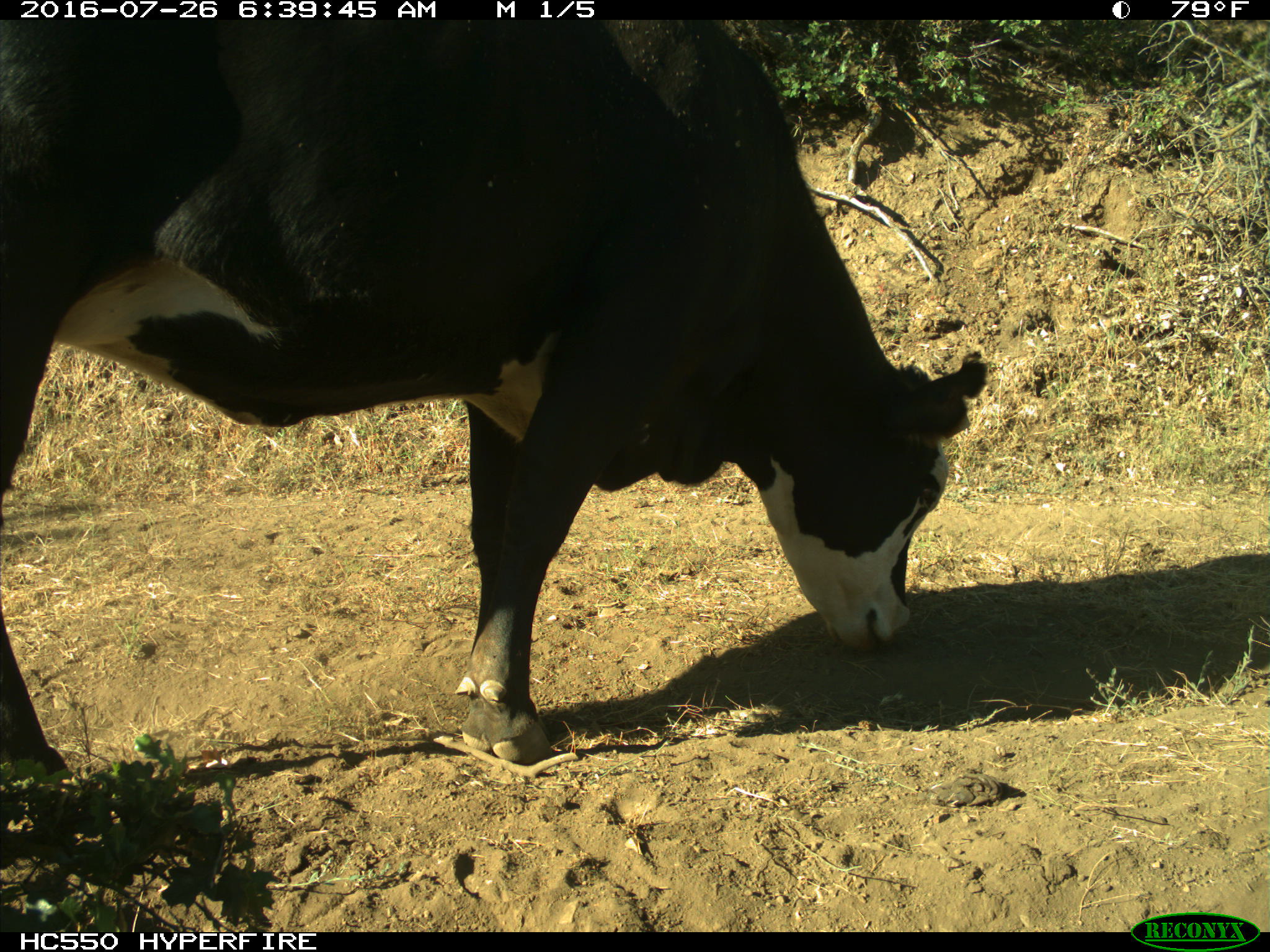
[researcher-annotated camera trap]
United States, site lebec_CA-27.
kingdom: Animalia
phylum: Chordata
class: Mammalia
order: Artiodactyla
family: Bovidae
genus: Bos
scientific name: Bos taurus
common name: domestic cow